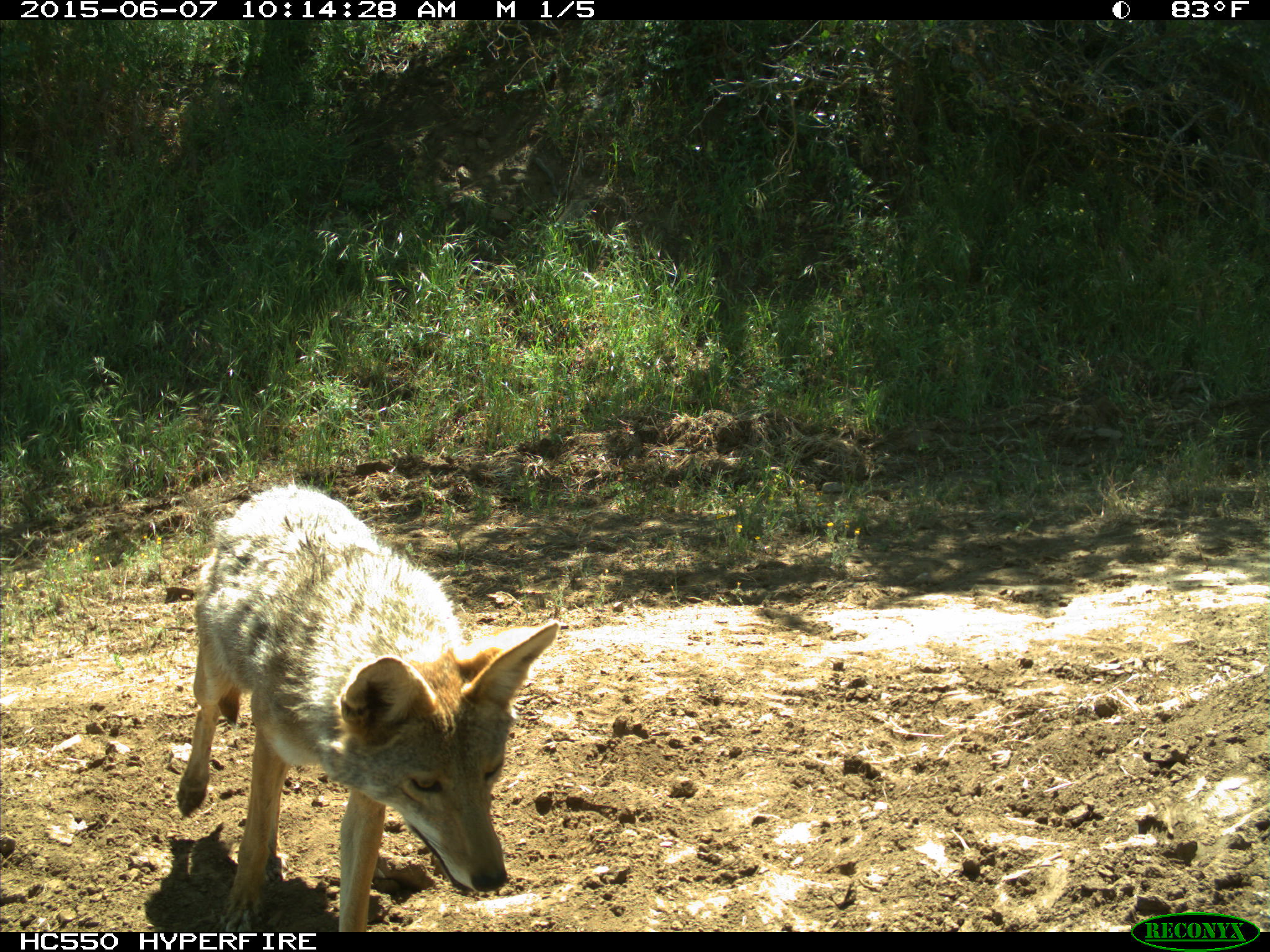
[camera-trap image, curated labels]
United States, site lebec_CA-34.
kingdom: Animalia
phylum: Chordata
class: Mammalia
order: Carnivora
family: Canidae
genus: Canis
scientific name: Canis latrans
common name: coyote